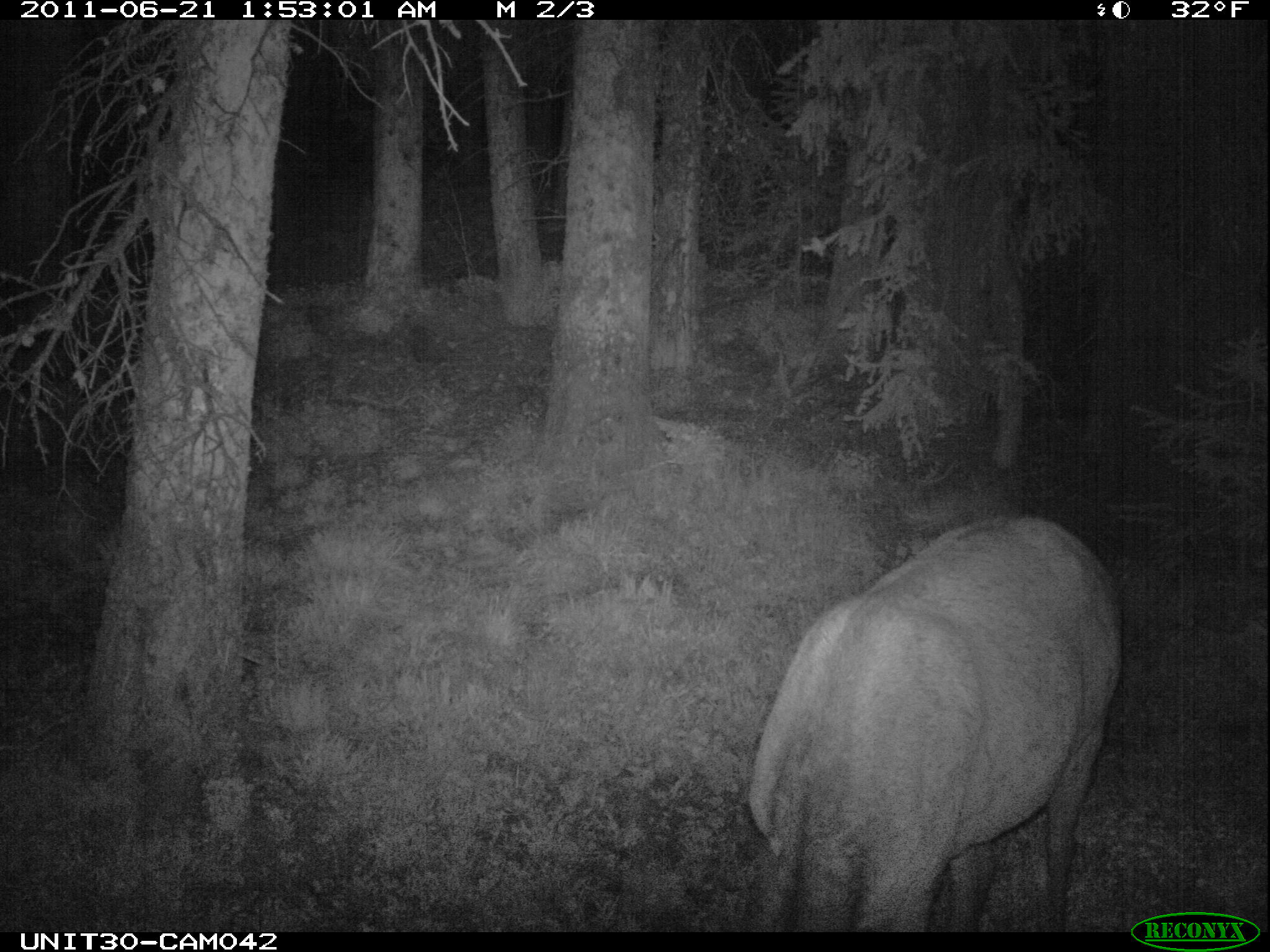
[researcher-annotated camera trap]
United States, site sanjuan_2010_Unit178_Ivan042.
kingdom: Animalia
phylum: Chordata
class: Mammalia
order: Artiodactyla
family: Cervidae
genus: Cervus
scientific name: Cervus elaphus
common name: red deer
Cervus elaphus (red deer).